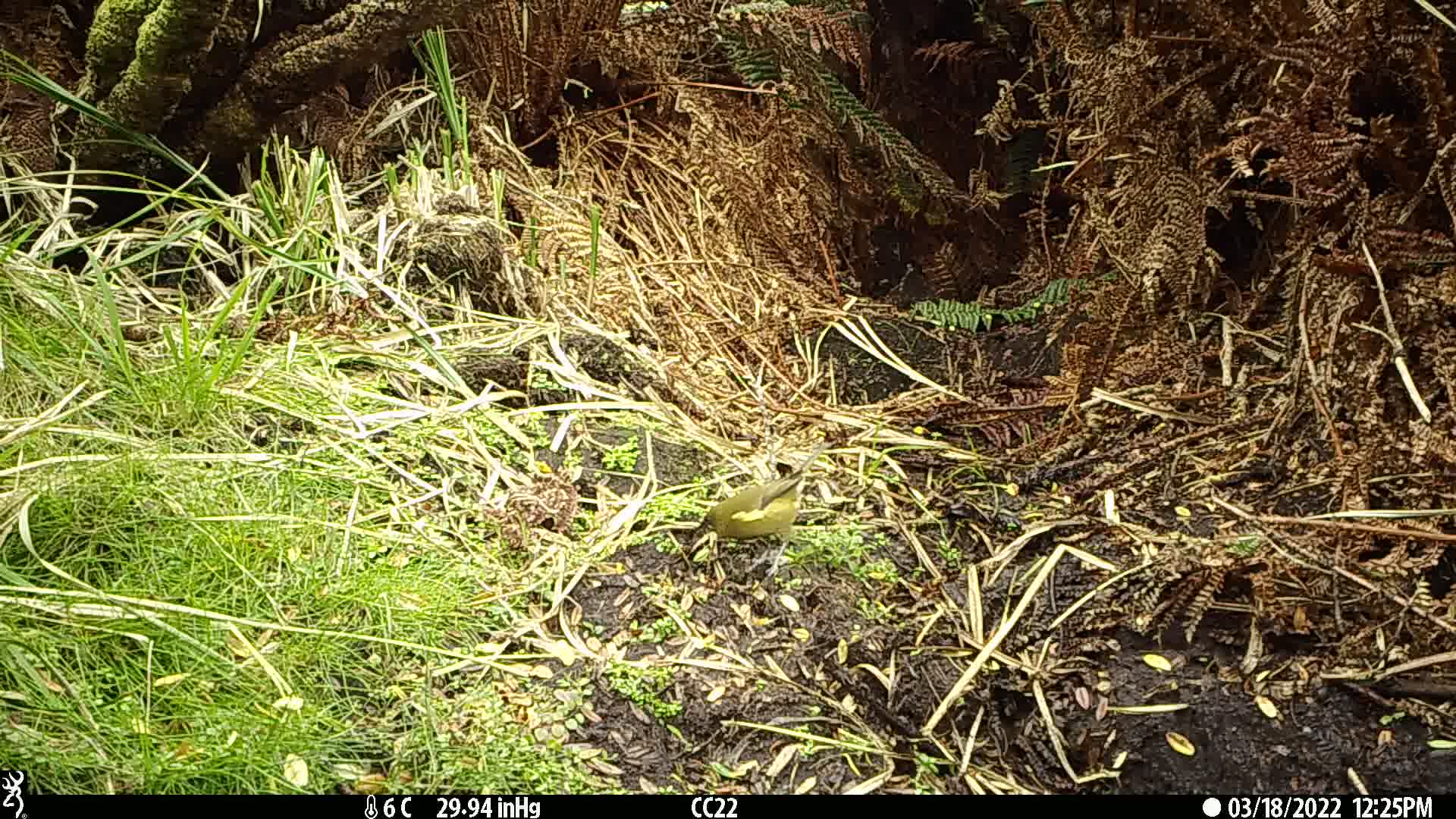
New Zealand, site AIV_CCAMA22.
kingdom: Animalia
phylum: Chordata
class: Aves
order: Passeriformes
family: Meliphagidae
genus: Anthornis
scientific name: Anthornis melanura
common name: new zealand bellbird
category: bellbird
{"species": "bellbird (new zealand bellbird) (Anthornis melanura)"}